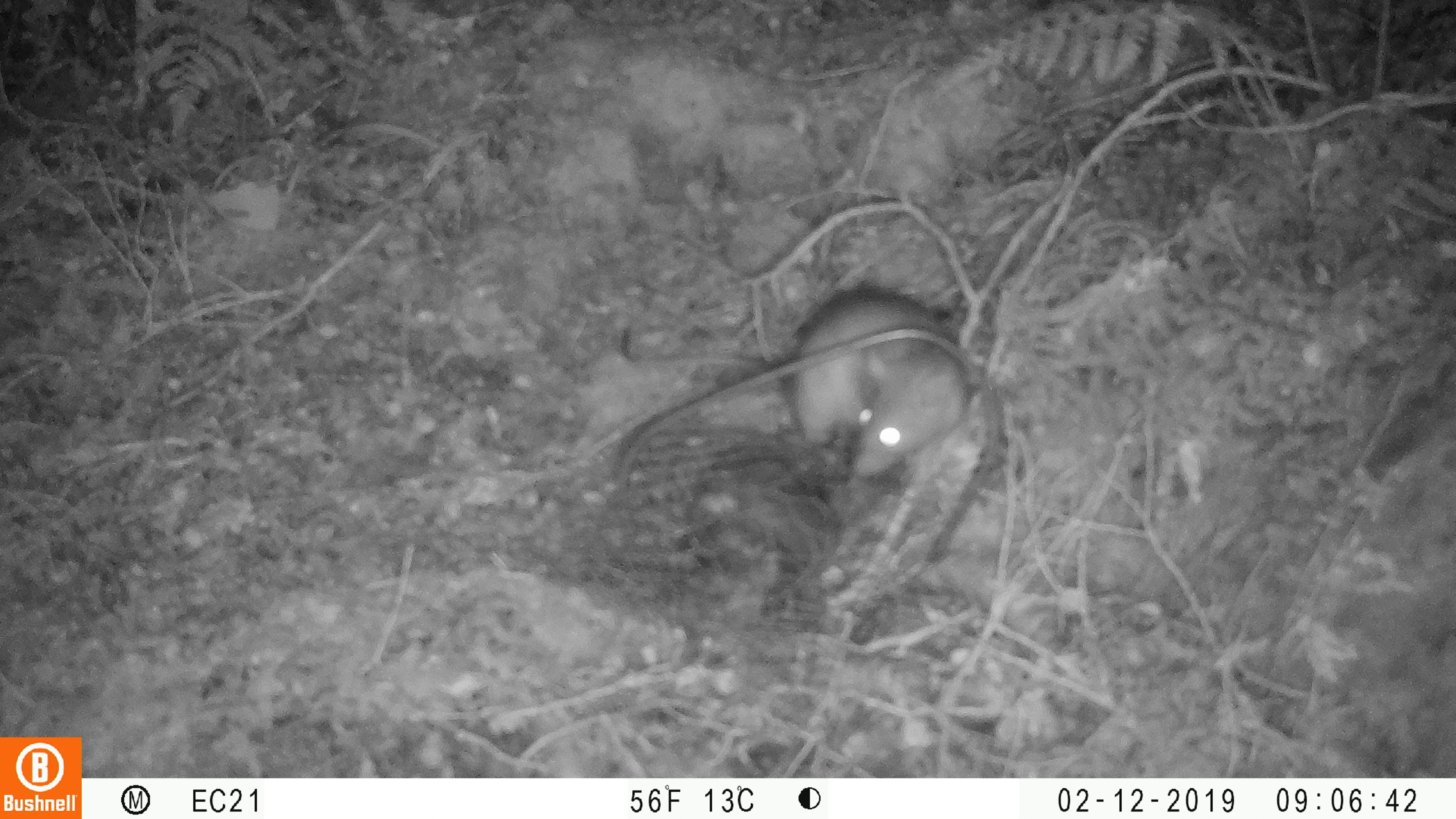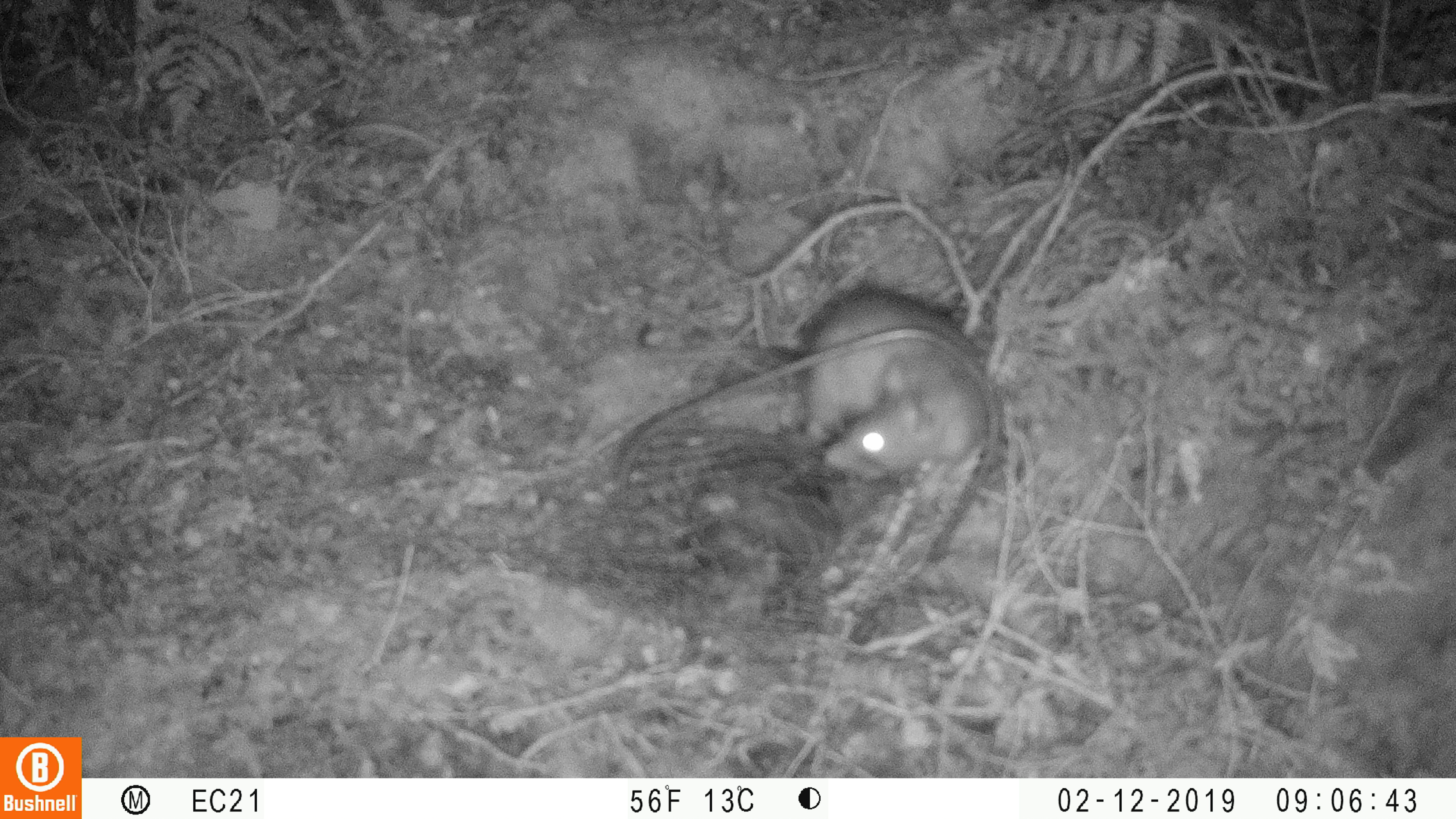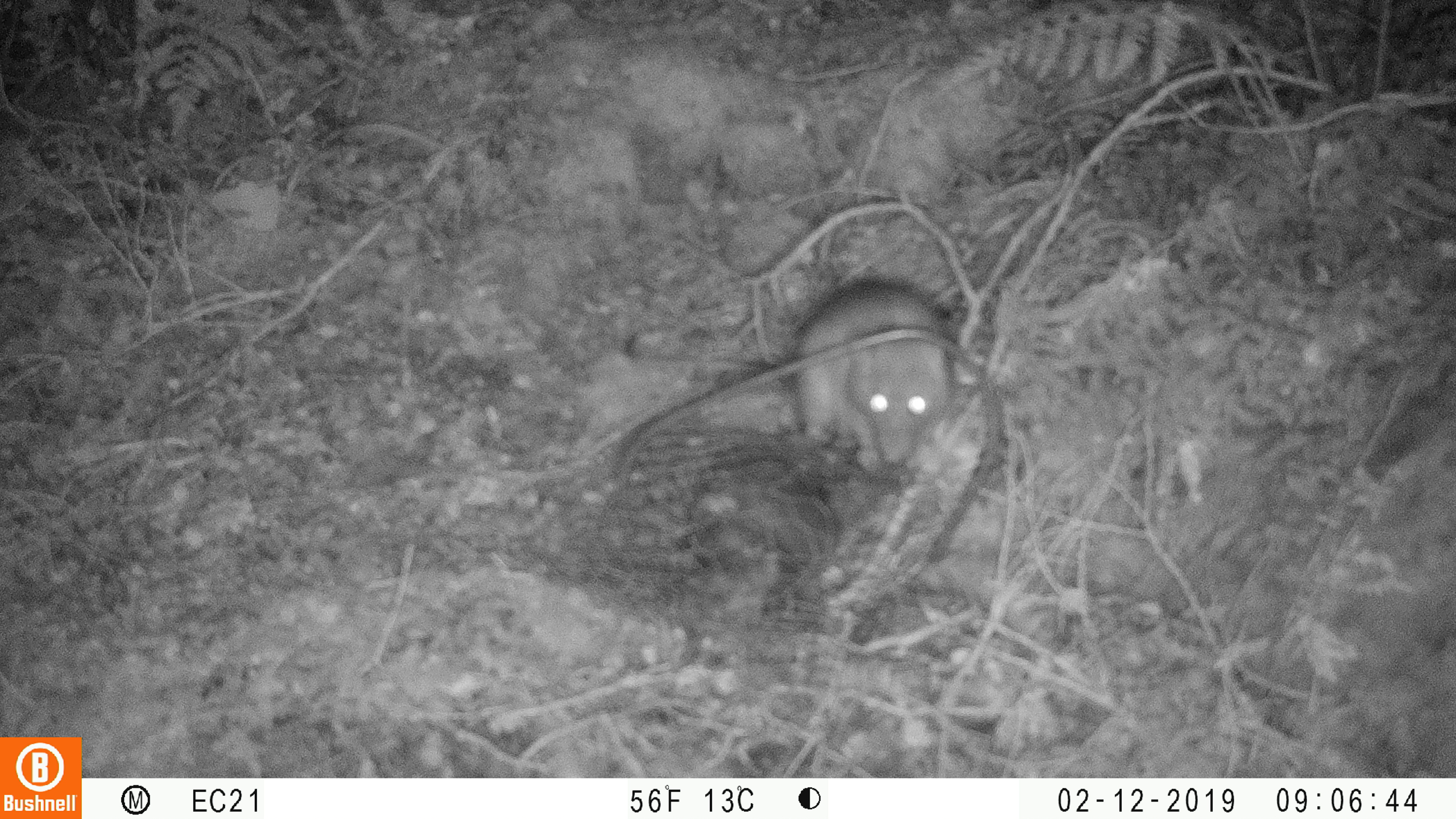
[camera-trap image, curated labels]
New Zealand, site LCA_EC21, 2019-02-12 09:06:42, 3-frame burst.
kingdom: Animalia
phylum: Chordata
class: Mammalia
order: Rodentia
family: Muridae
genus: Rattus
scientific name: Rattus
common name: rat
Rat (Rattus).